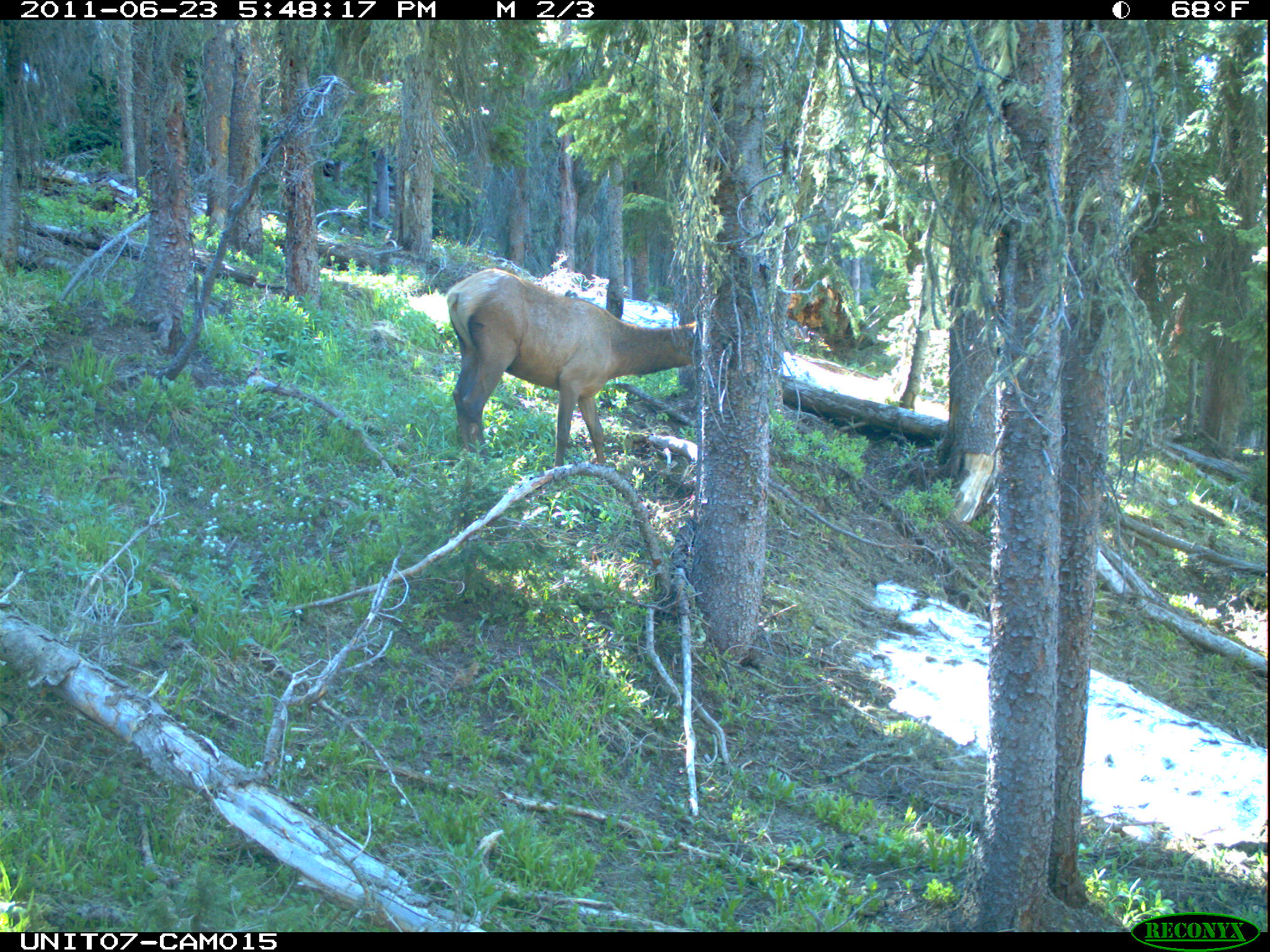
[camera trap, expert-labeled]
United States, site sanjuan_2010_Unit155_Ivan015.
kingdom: Animalia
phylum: Chordata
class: Mammalia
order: Artiodactyla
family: Cervidae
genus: Cervus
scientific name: Cervus elaphus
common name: red deer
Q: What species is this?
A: Cervus elaphus (red deer).